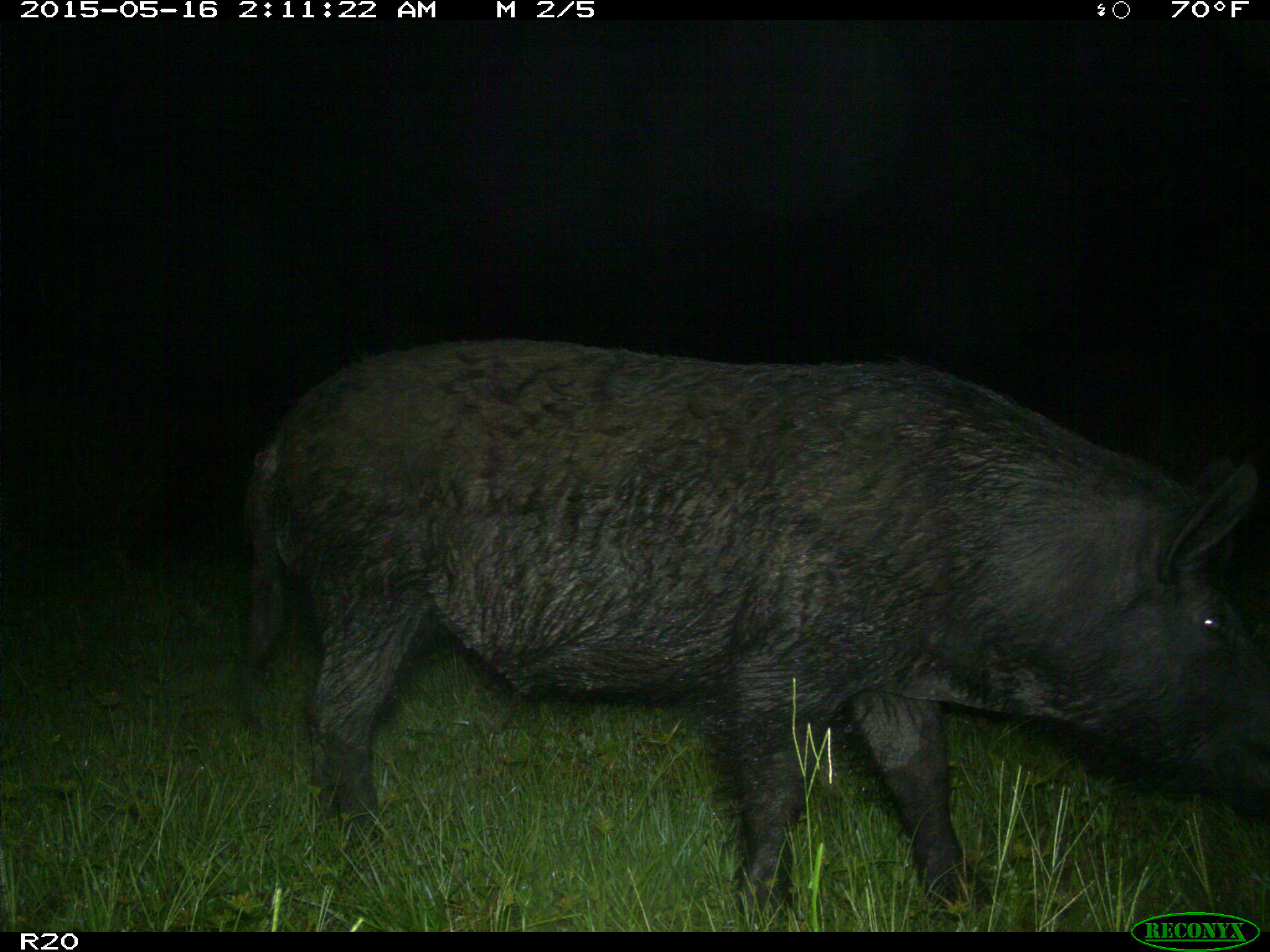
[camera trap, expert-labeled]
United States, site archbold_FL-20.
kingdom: Animalia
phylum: Chordata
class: Mammalia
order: Artiodactyla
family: Suidae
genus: Sus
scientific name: Sus scrofa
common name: wild boar